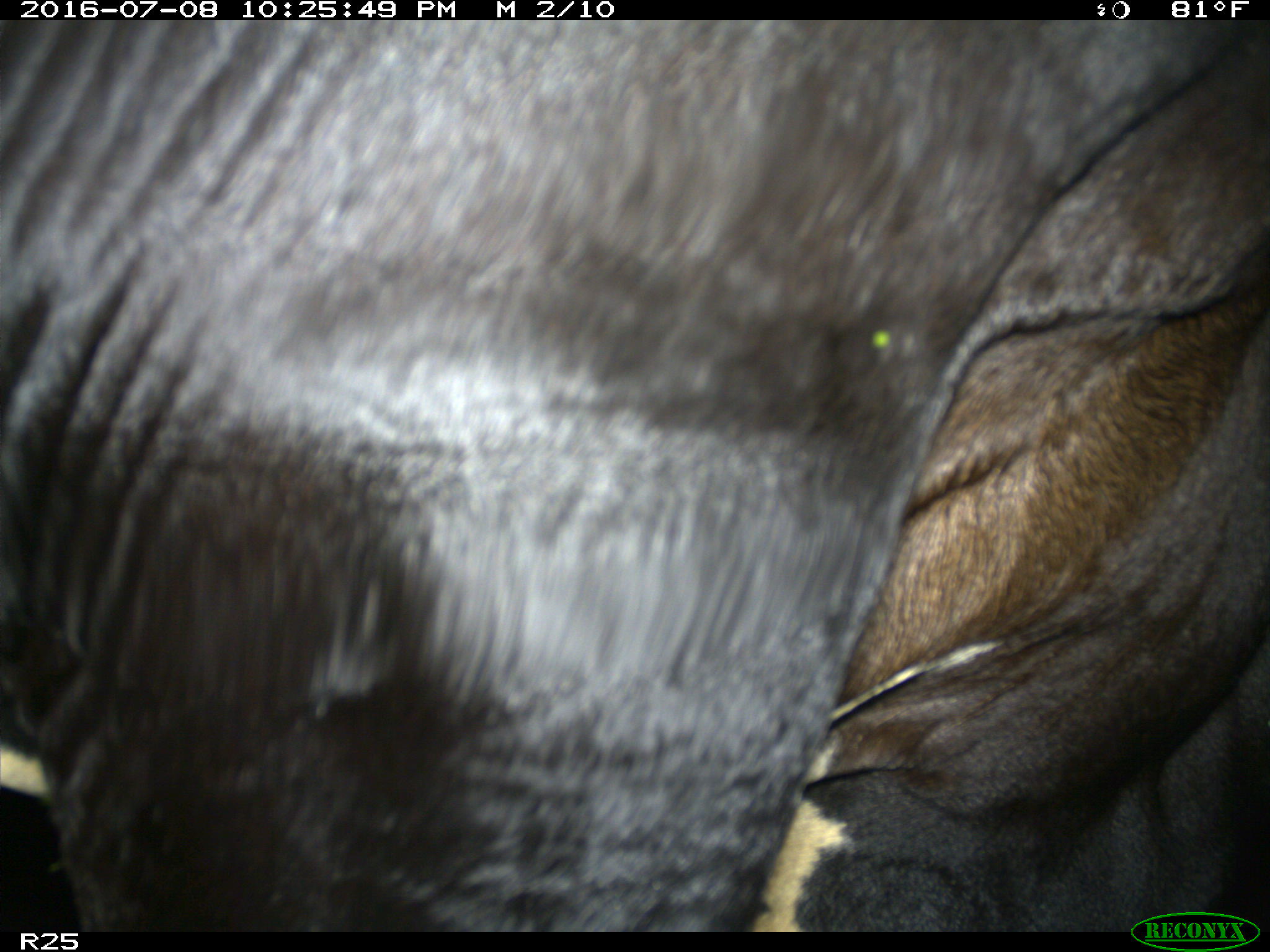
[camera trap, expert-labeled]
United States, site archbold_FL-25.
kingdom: Animalia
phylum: Chordata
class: Mammalia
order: Artiodactyla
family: Bovidae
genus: Bos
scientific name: Bos taurus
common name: domestic cow